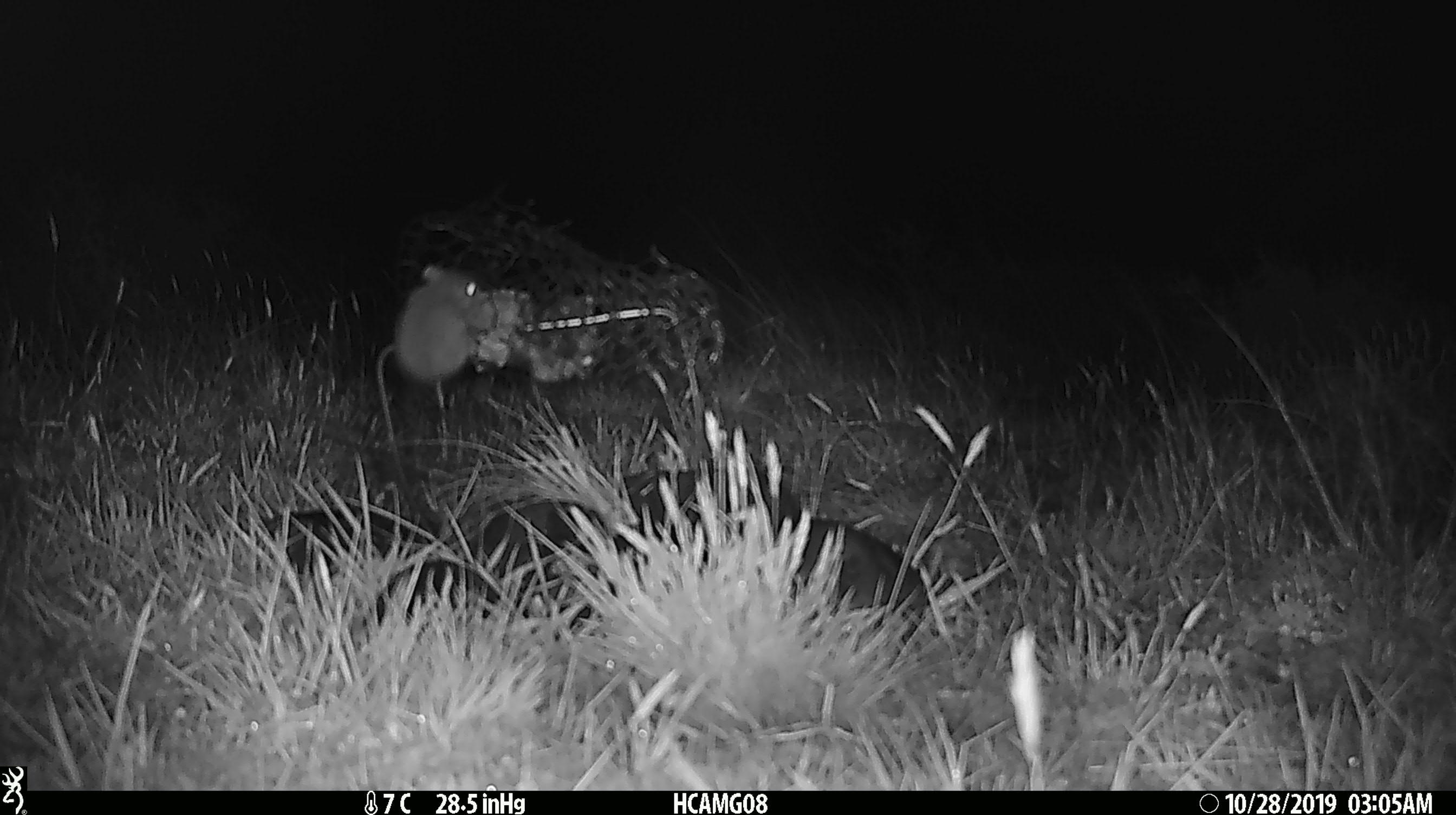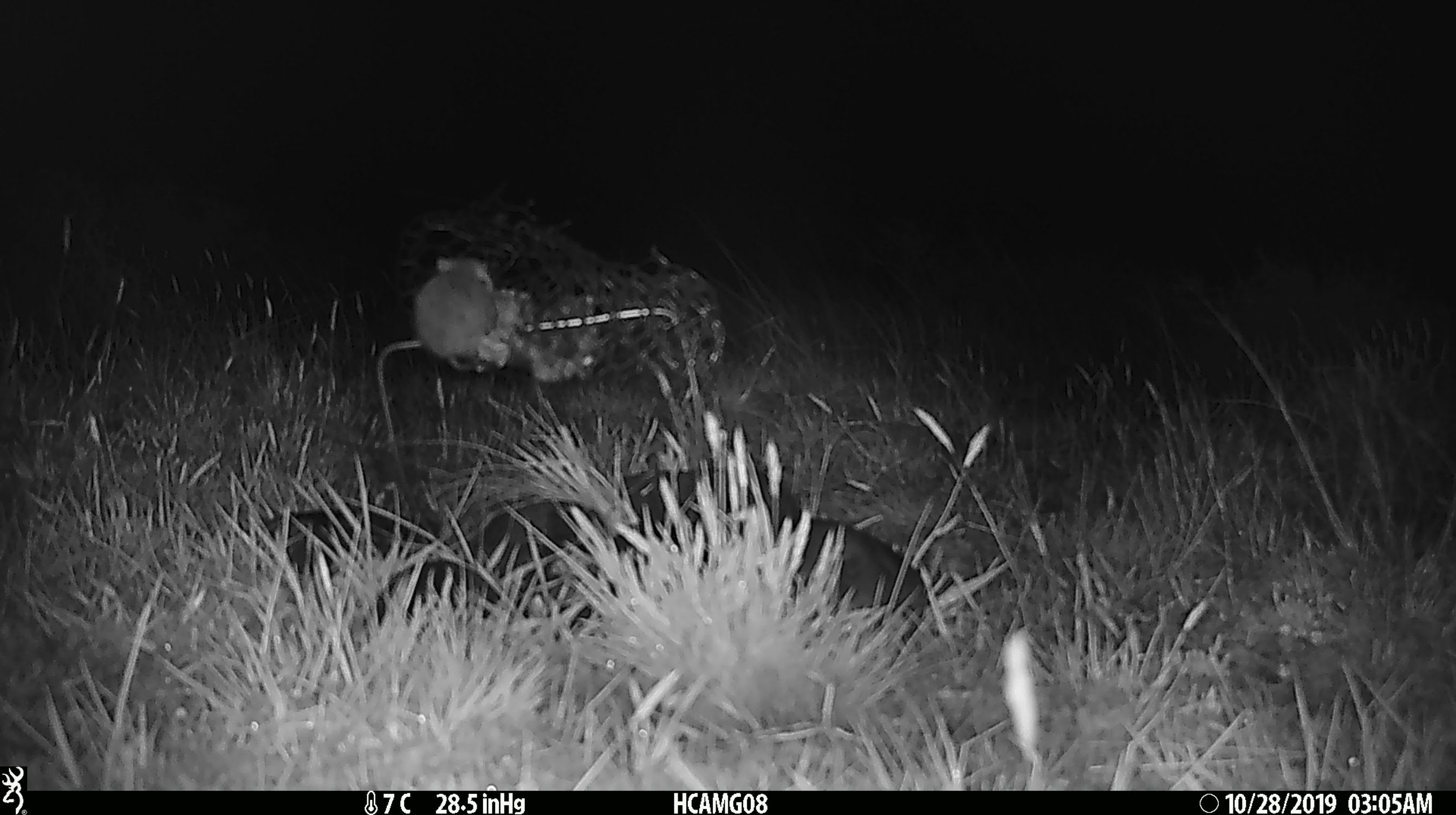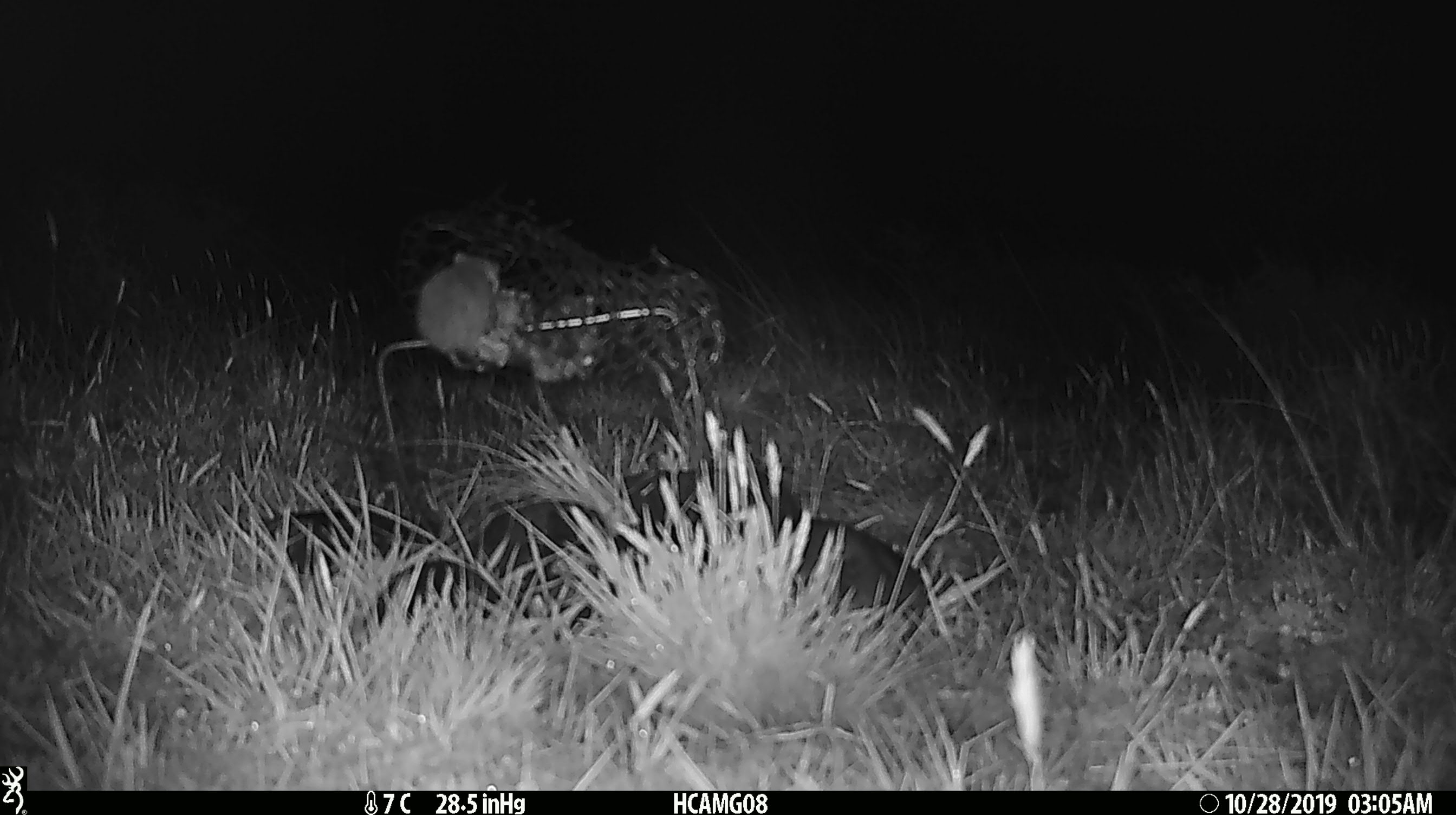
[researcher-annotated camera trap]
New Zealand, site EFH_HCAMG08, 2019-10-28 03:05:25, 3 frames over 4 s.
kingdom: Animalia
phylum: Chordata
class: Mammalia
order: Rodentia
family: Muridae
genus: Mus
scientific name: Mus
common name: mouse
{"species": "mouse (Mus)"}